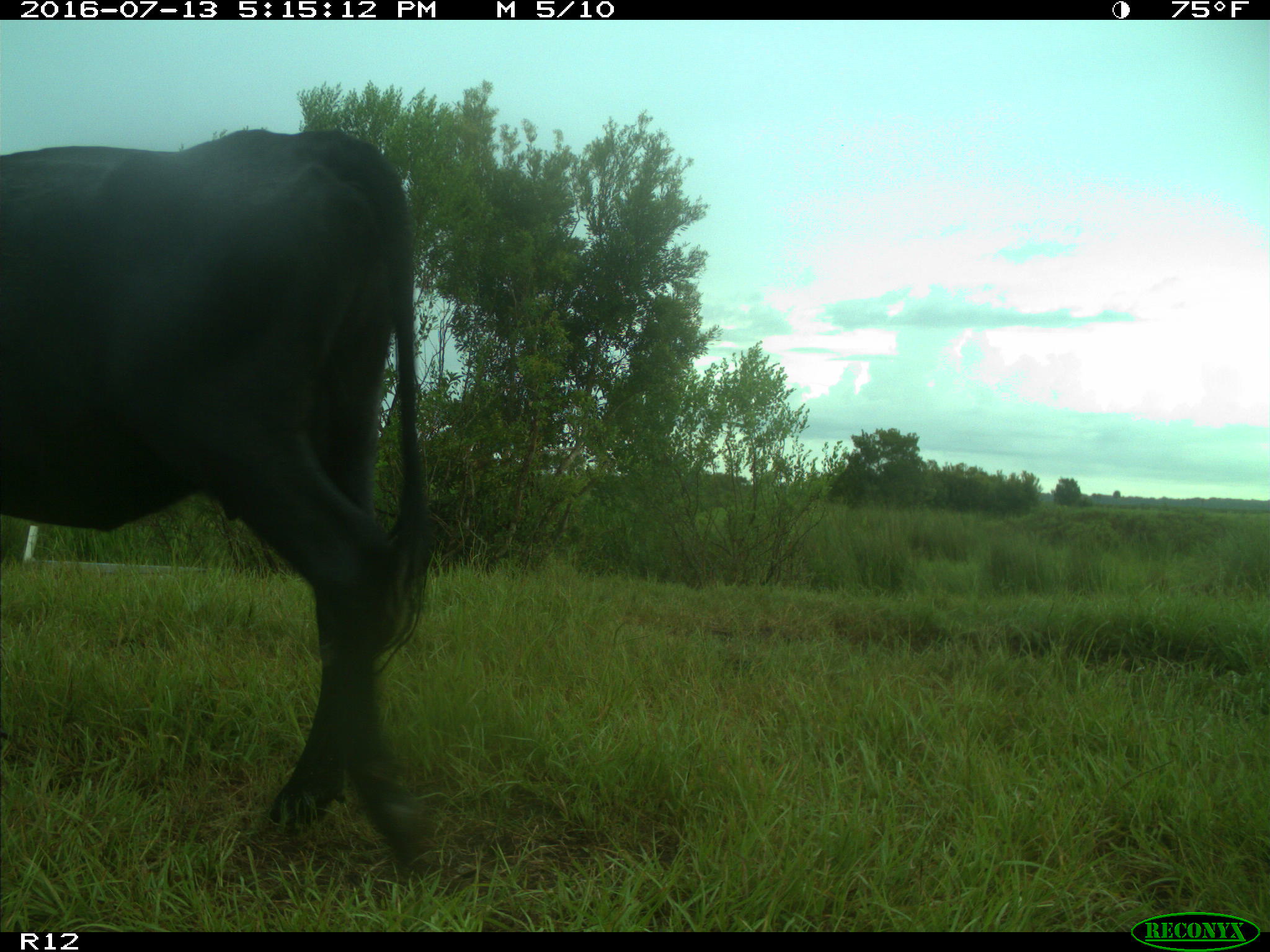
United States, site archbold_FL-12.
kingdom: Animalia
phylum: Chordata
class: Mammalia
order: Artiodactyla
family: Bovidae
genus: Bos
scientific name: Bos taurus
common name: domestic cow